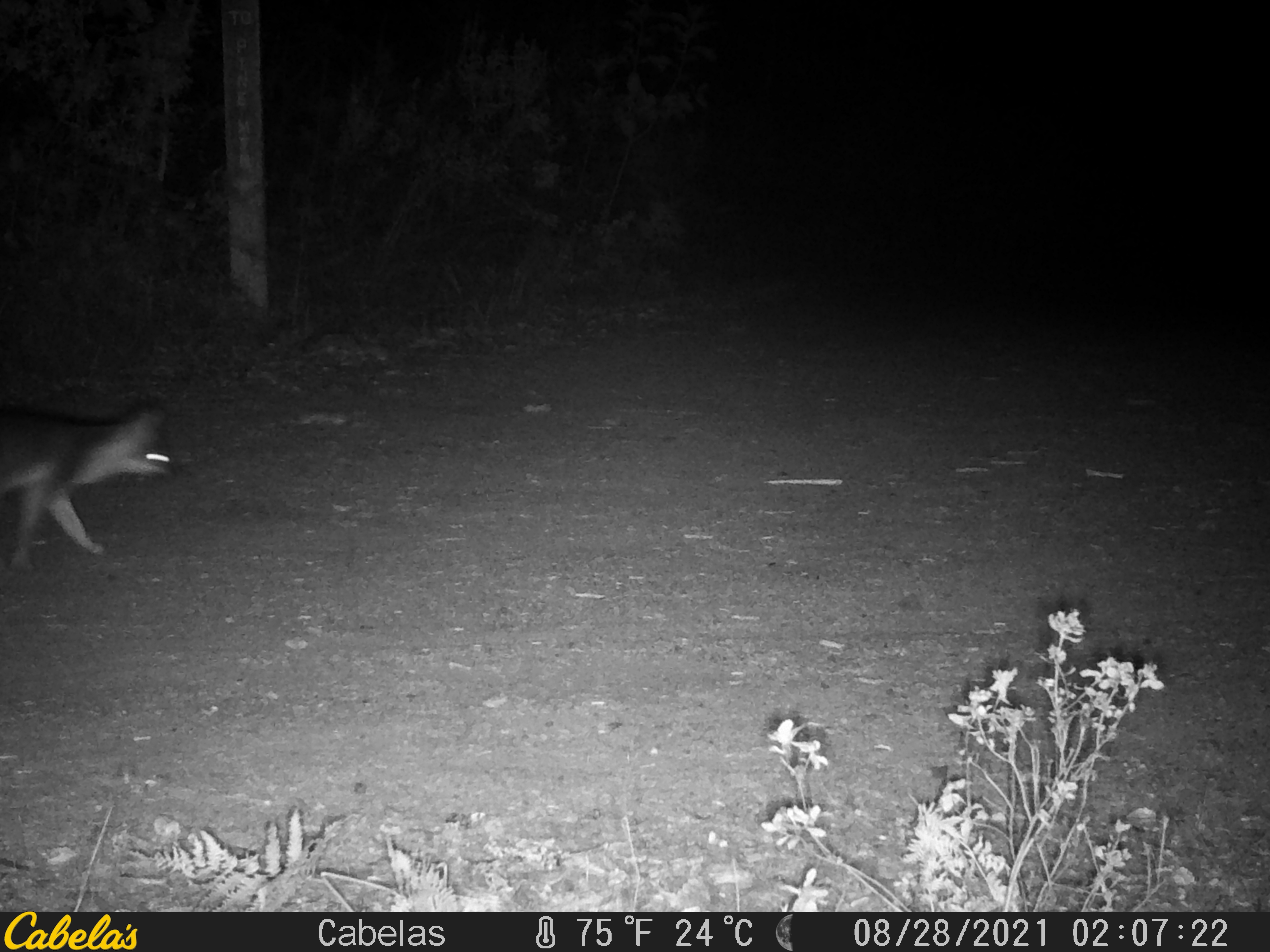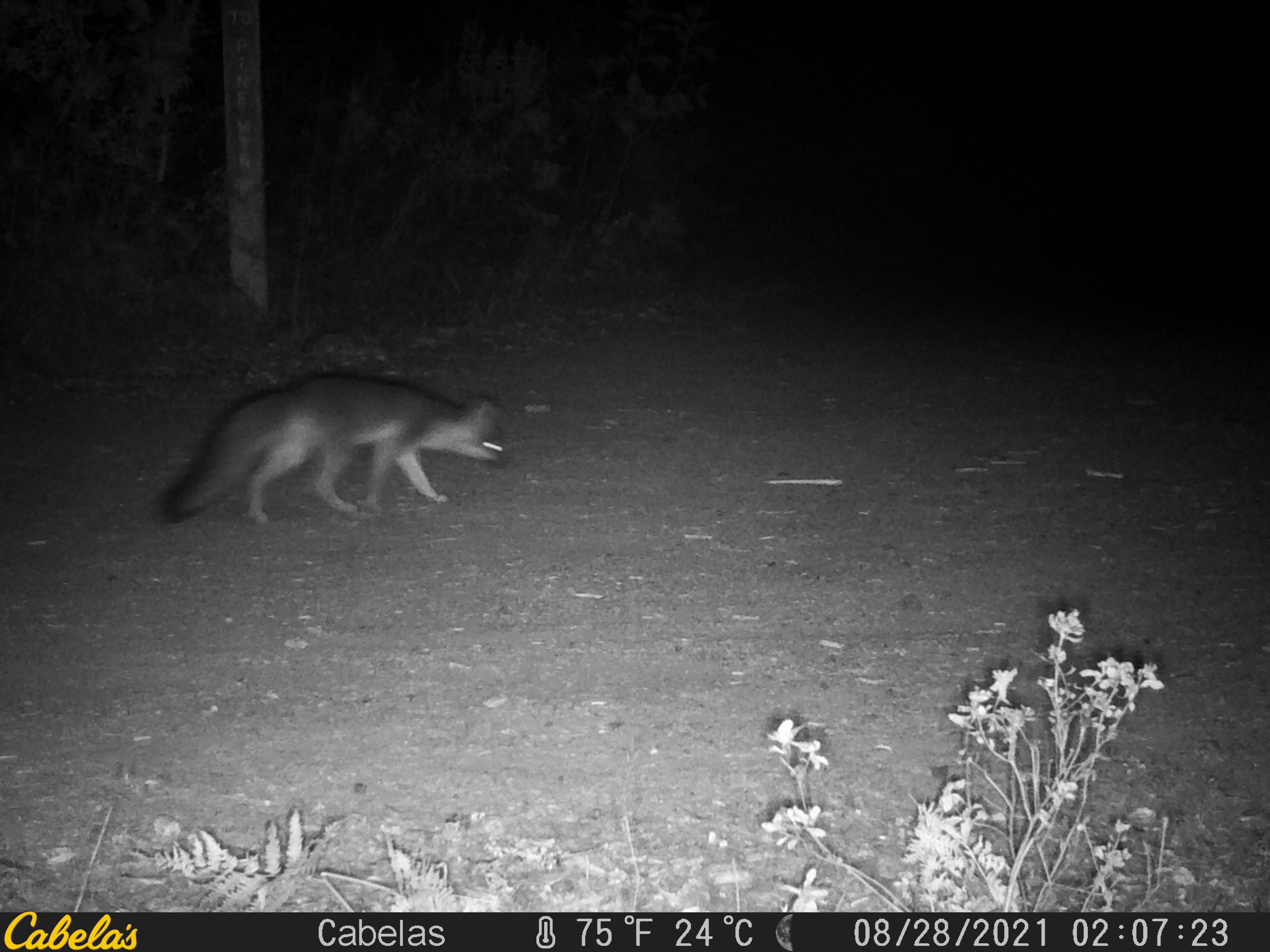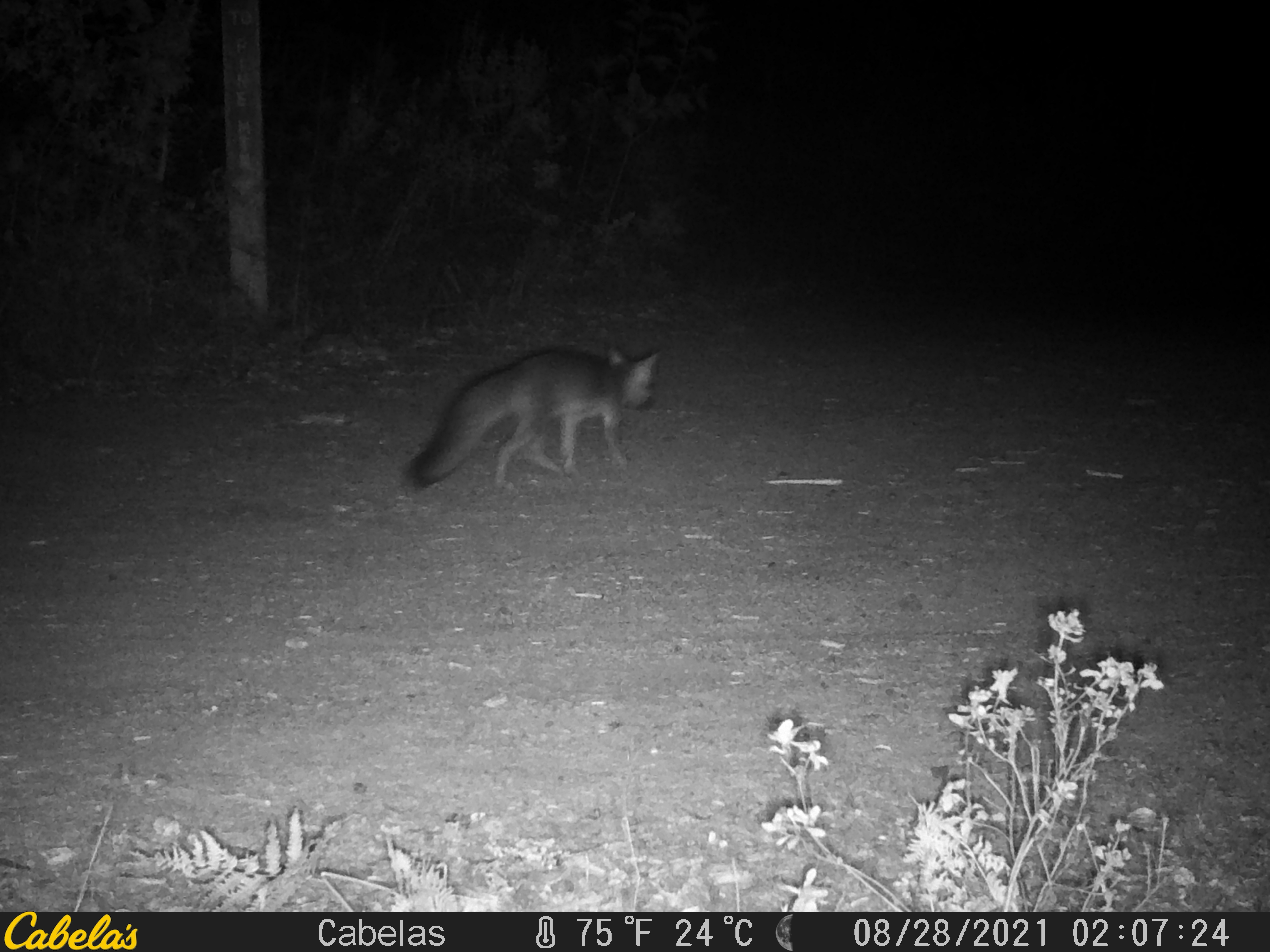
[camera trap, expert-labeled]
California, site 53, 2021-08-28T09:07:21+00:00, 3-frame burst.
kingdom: Animalia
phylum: Chordata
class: Mammalia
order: Carnivora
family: Canidae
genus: Urocyon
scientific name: Urocyon cinereoargenteus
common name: gray fox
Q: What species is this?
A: Gray fox (Urocyon cinereoargenteus).